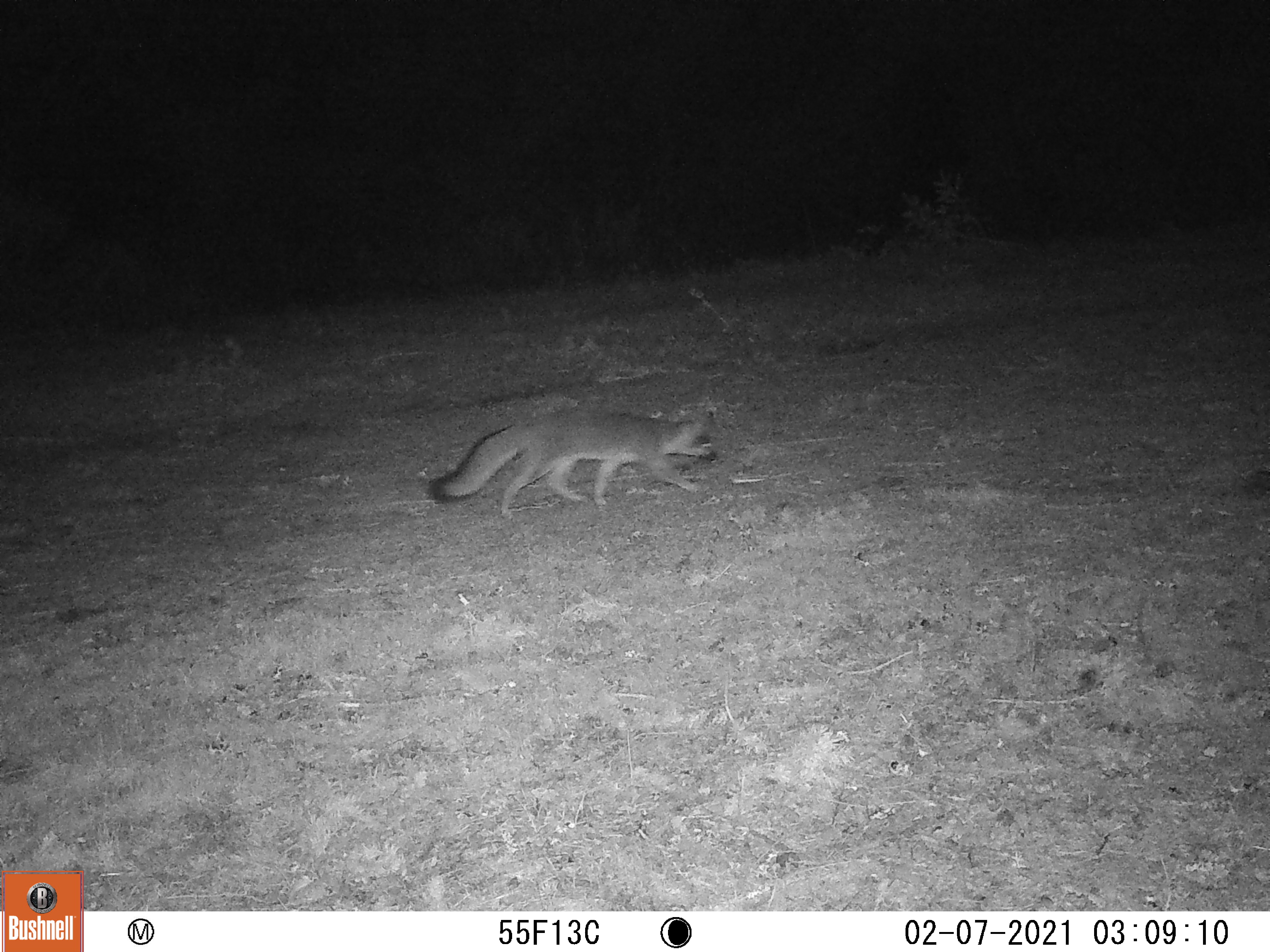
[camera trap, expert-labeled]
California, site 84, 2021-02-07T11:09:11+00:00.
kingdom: Animalia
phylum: Chordata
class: Mammalia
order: Carnivora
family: Canidae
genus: Urocyon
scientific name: Urocyon cinereoargenteus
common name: gray fox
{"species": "gray fox (Urocyon cinereoargenteus)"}